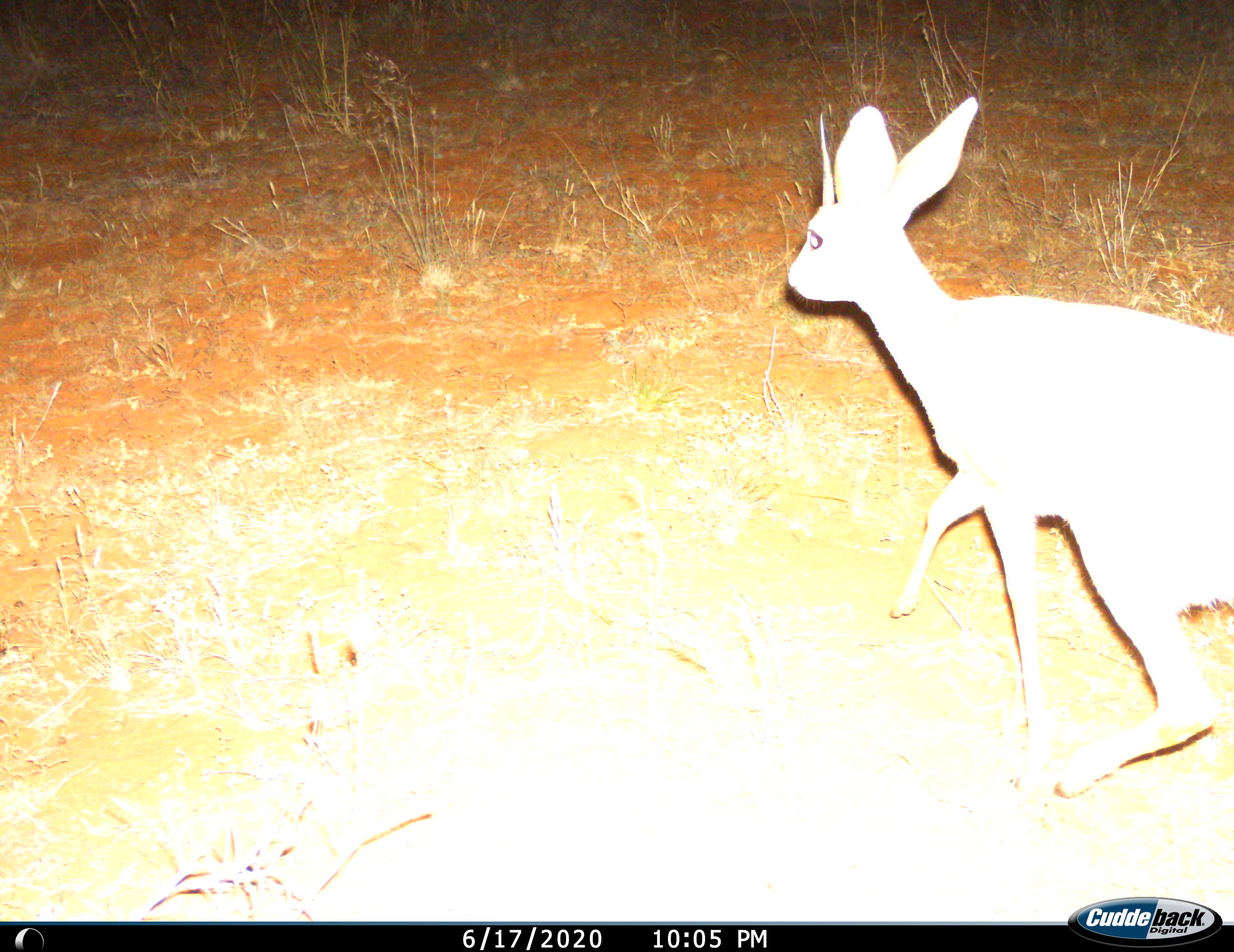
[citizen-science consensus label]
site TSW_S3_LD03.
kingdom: Animalia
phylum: Chordata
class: Mammalia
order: Artiodactyla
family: Bovidae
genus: Raphicerus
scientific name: Raphicerus campestris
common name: steenbok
Steenbok (Raphicerus campestris), count 1. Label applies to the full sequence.